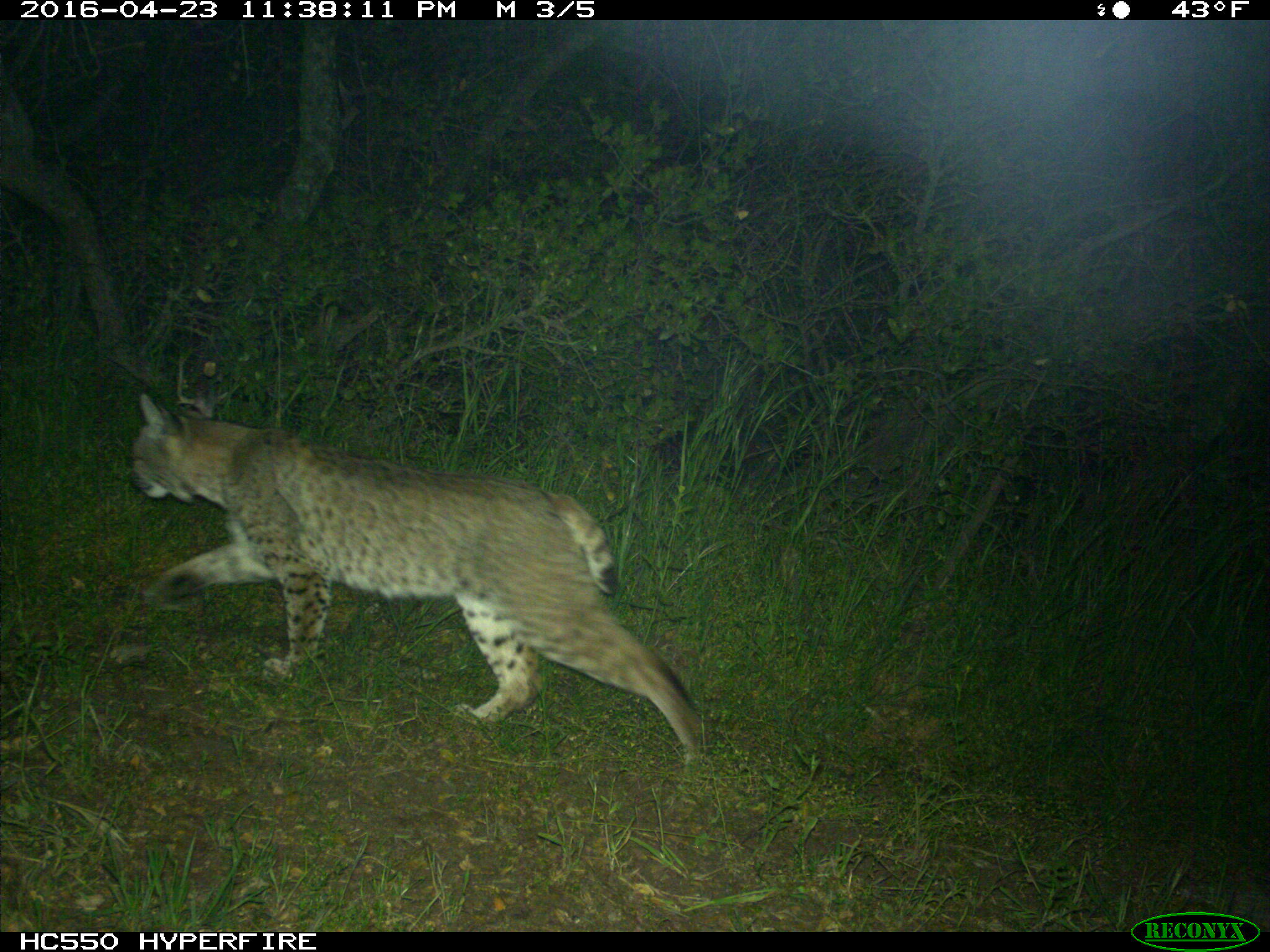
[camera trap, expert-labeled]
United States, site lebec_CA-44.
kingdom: Animalia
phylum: Chordata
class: Mammalia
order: Carnivora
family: Felidae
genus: Lynx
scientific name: Lynx rufus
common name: bobcat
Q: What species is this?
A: Lynx rufus (bobcat).